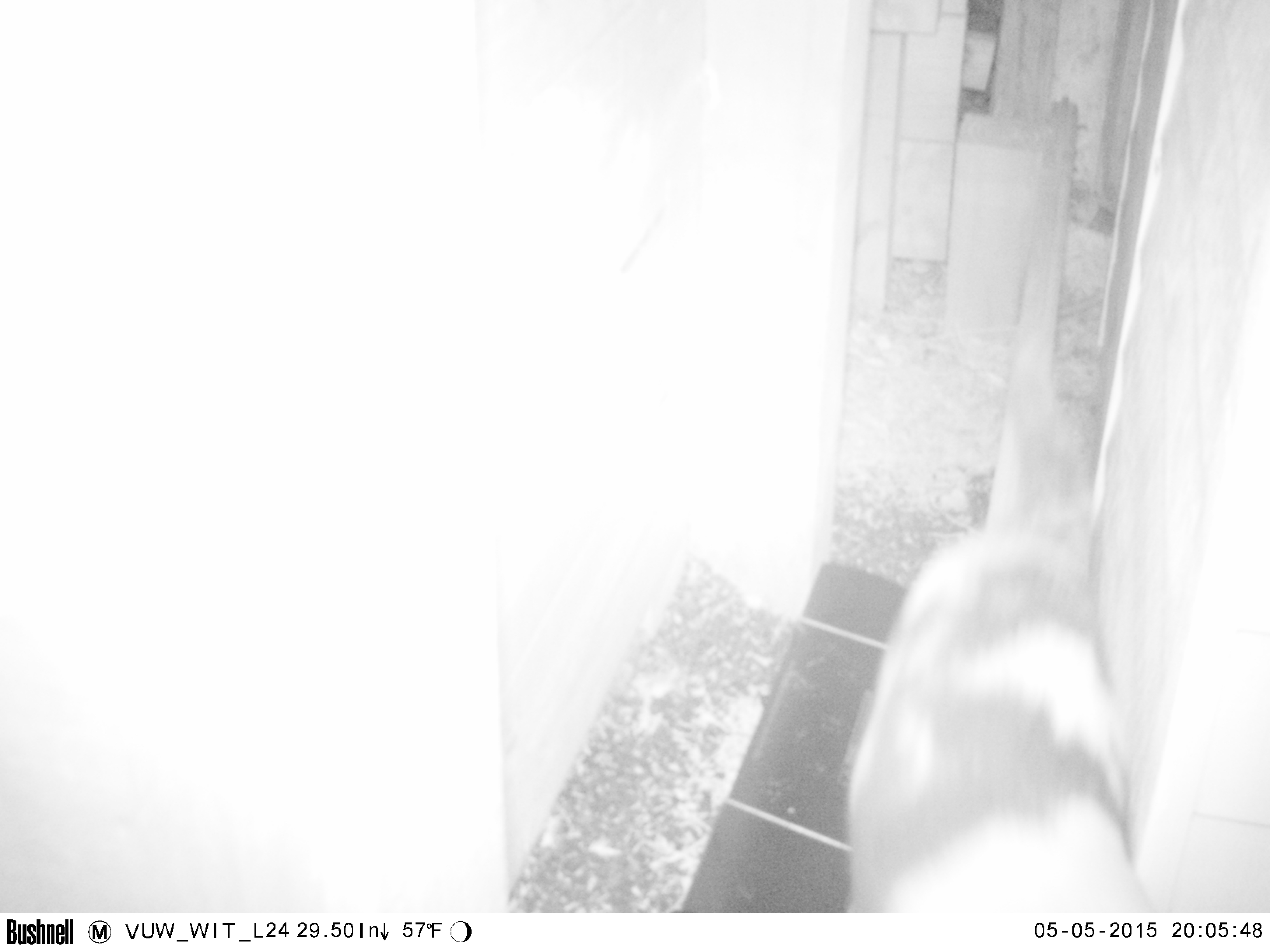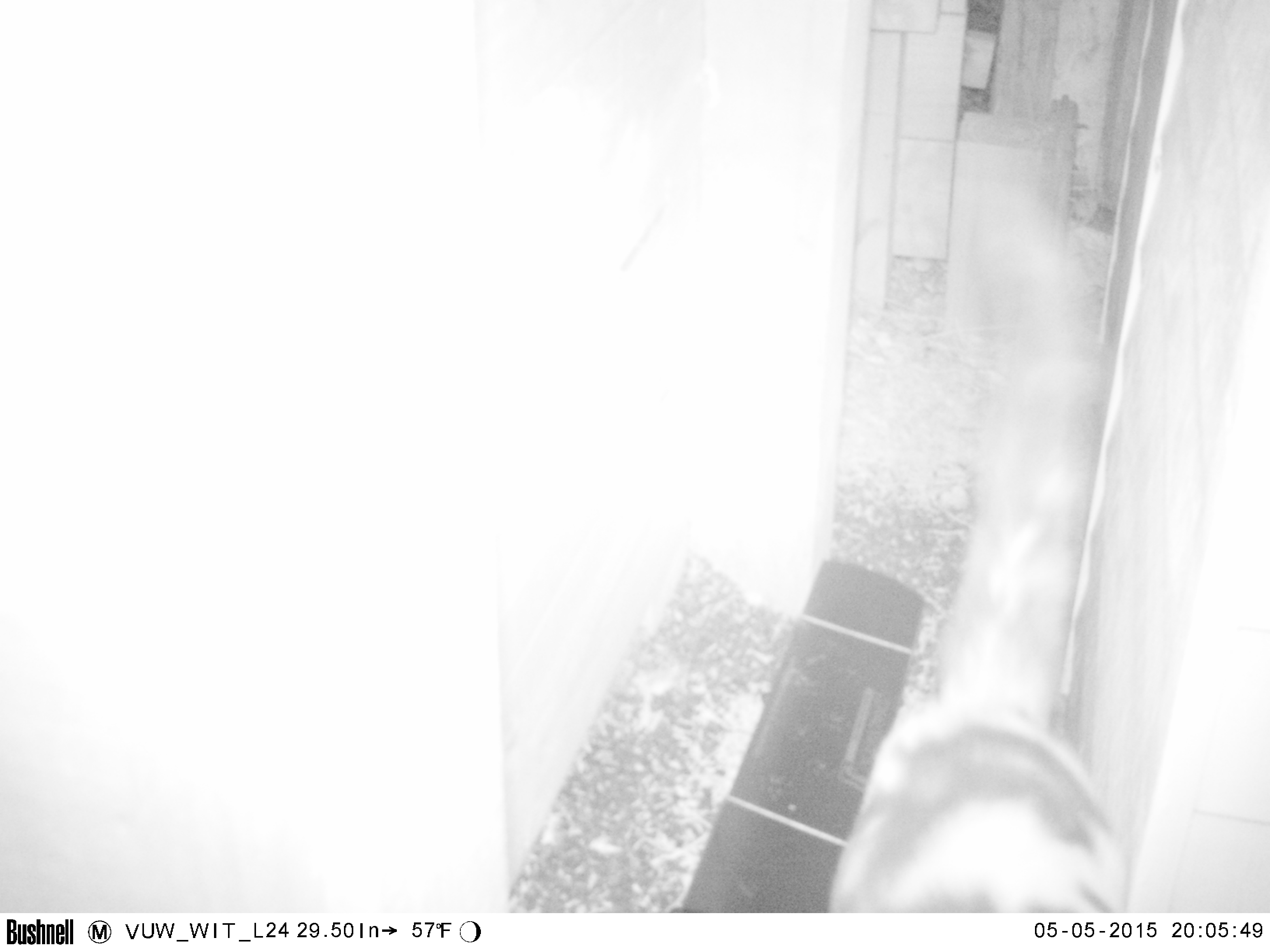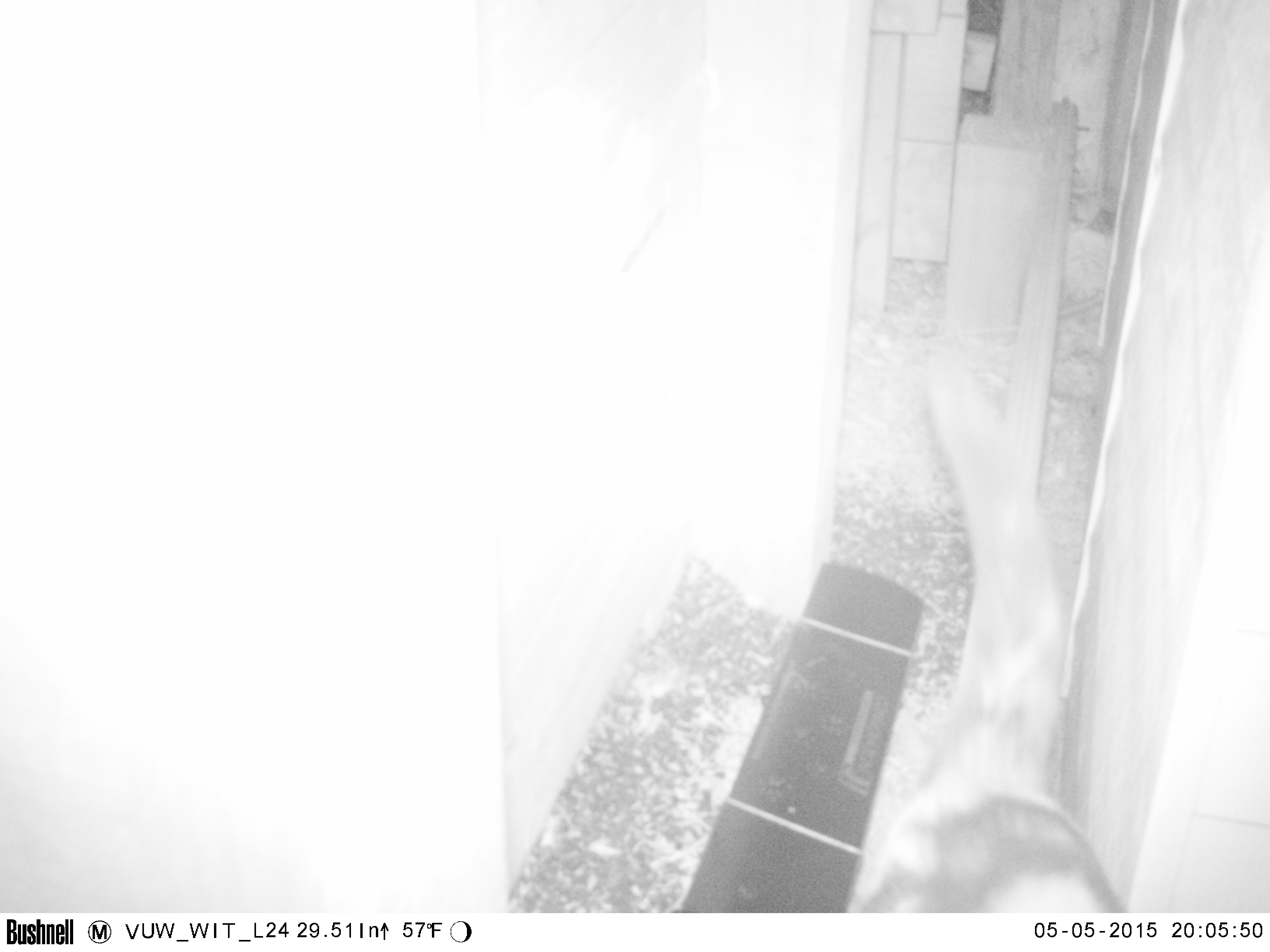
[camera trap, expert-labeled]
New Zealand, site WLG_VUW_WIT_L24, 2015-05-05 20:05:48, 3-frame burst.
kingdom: Animalia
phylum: Chordata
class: Mammalia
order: Carnivora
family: Felidae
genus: Felis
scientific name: Felis catus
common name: domestic cat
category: cat